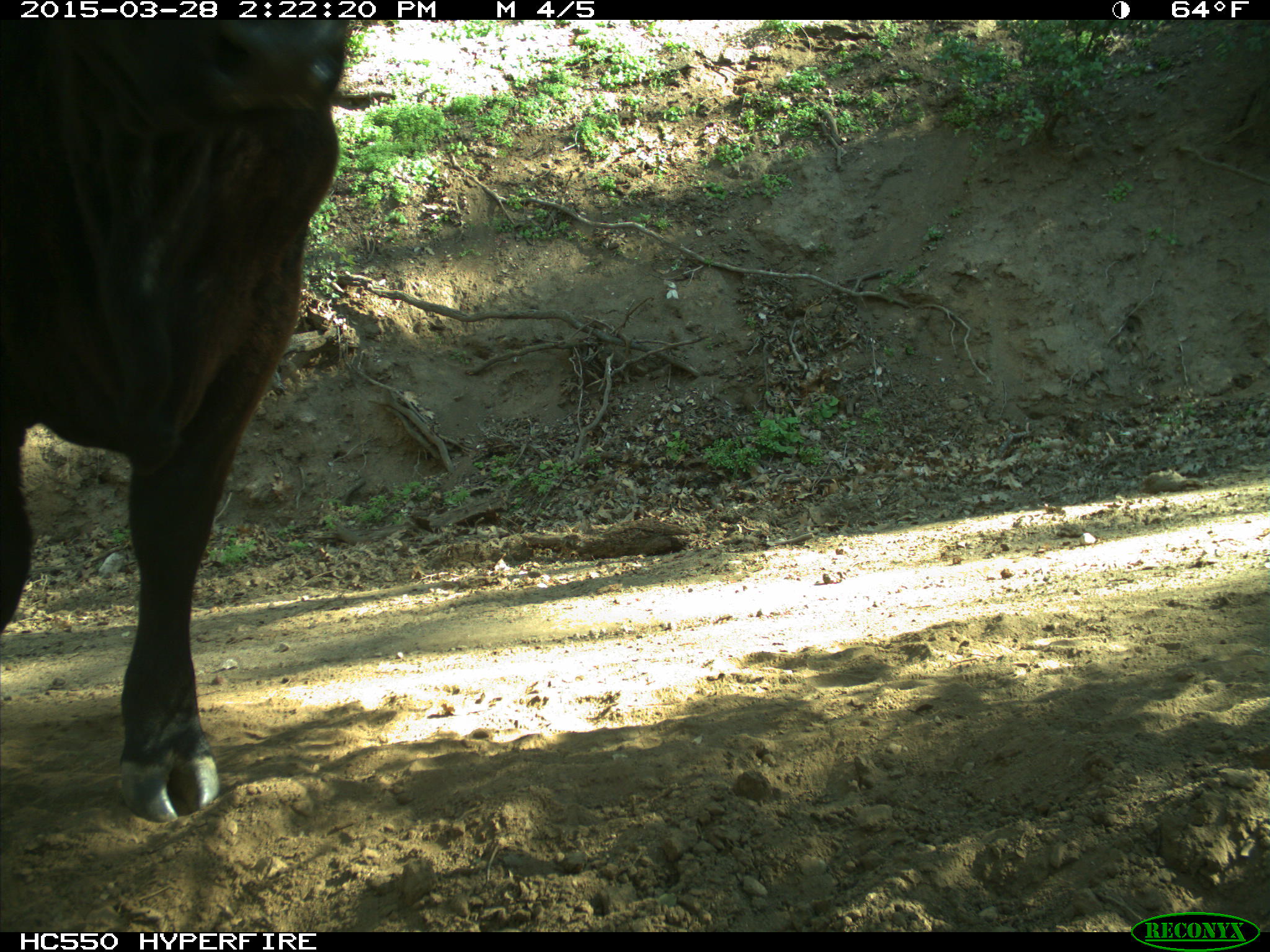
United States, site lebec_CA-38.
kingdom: Animalia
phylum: Chordata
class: Mammalia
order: Artiodactyla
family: Bovidae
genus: Bos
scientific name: Bos taurus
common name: domestic cow